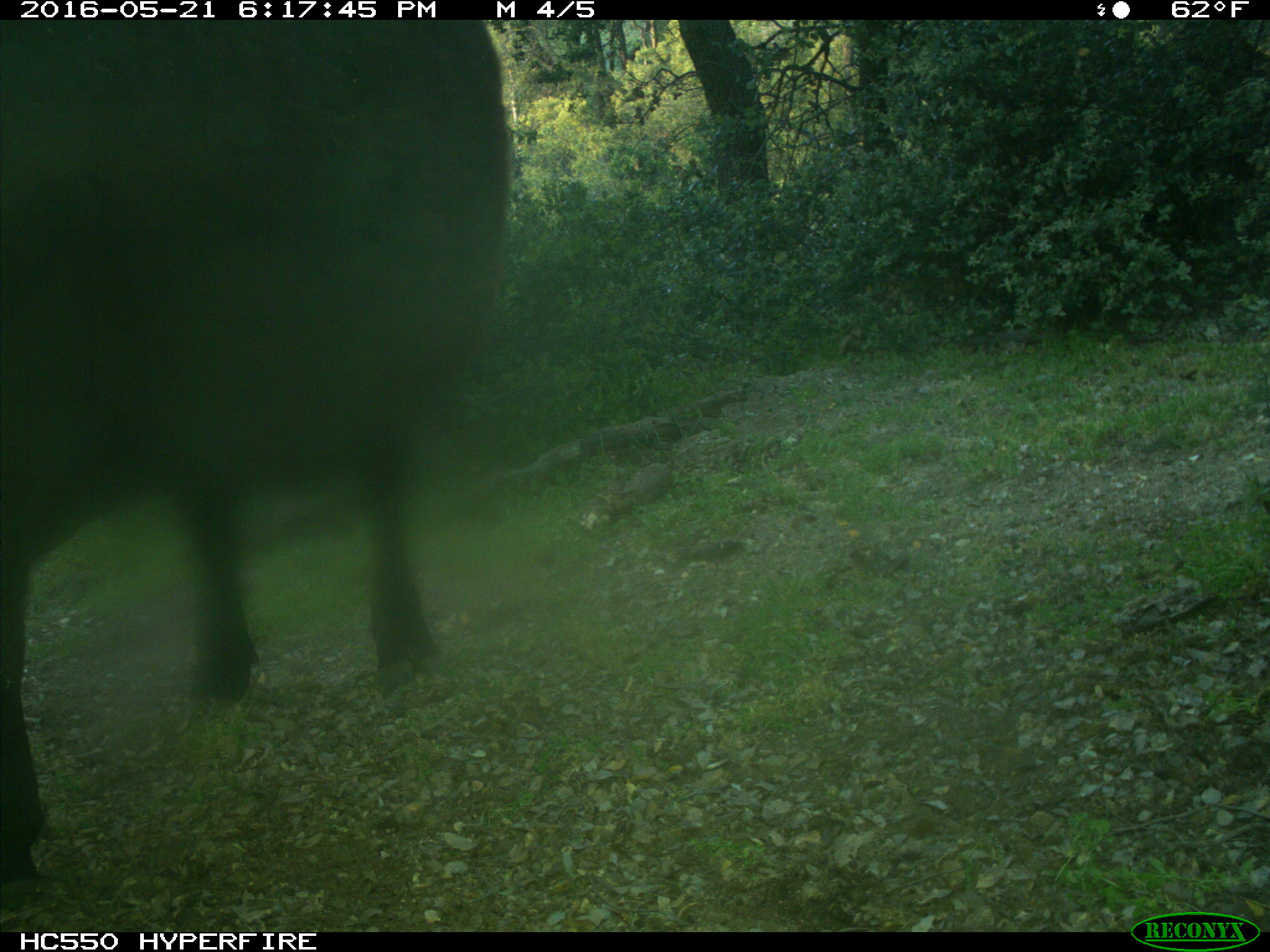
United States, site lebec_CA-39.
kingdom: Animalia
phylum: Chordata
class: Mammalia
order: Artiodactyla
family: Bovidae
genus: Bos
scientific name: Bos taurus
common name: domestic cow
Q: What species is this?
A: Bos taurus (domestic cow).